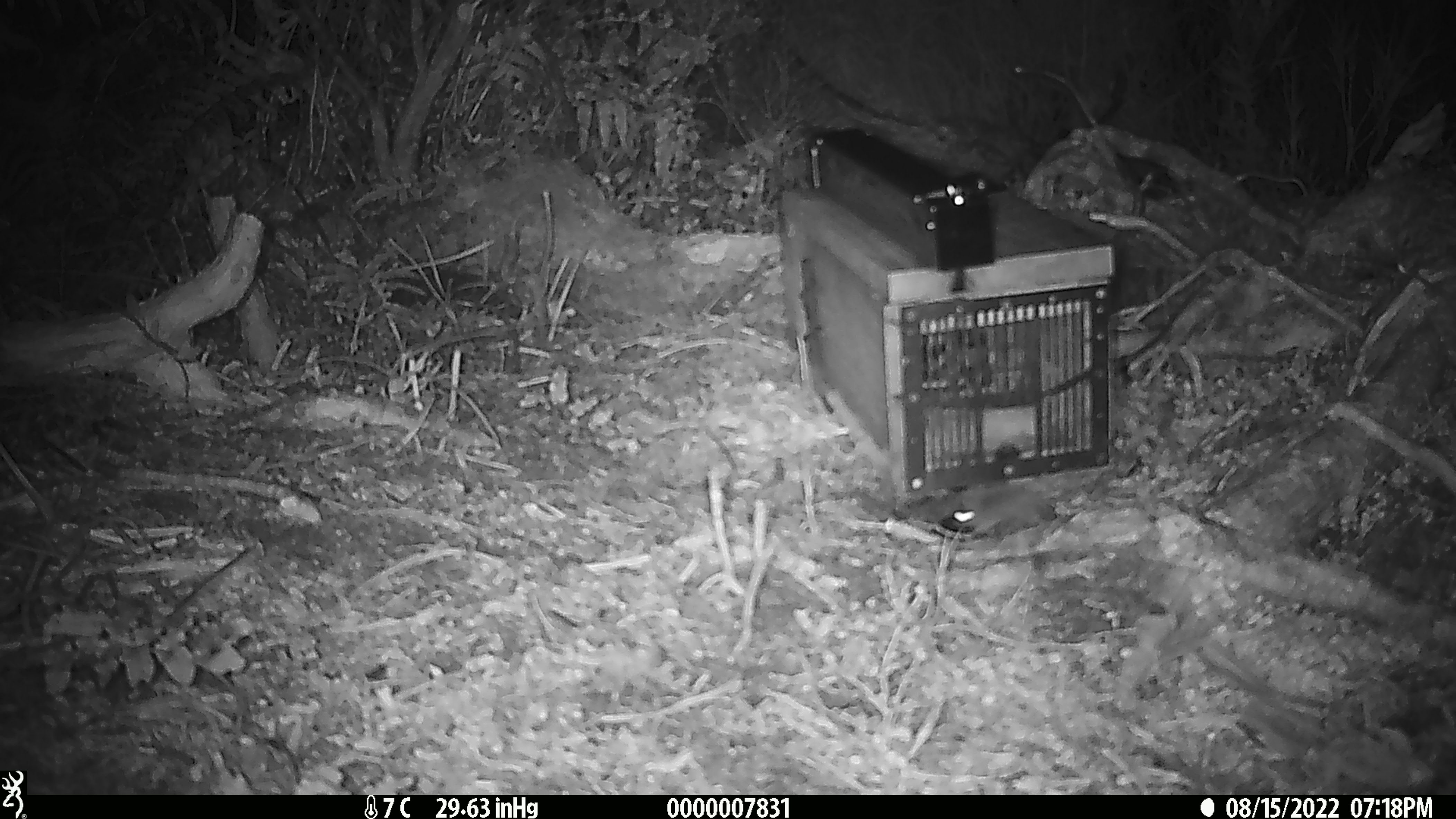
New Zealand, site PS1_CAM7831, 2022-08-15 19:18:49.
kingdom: Animalia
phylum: Chordata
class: Mammalia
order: Rodentia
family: Muridae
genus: Mus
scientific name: Mus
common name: mouse